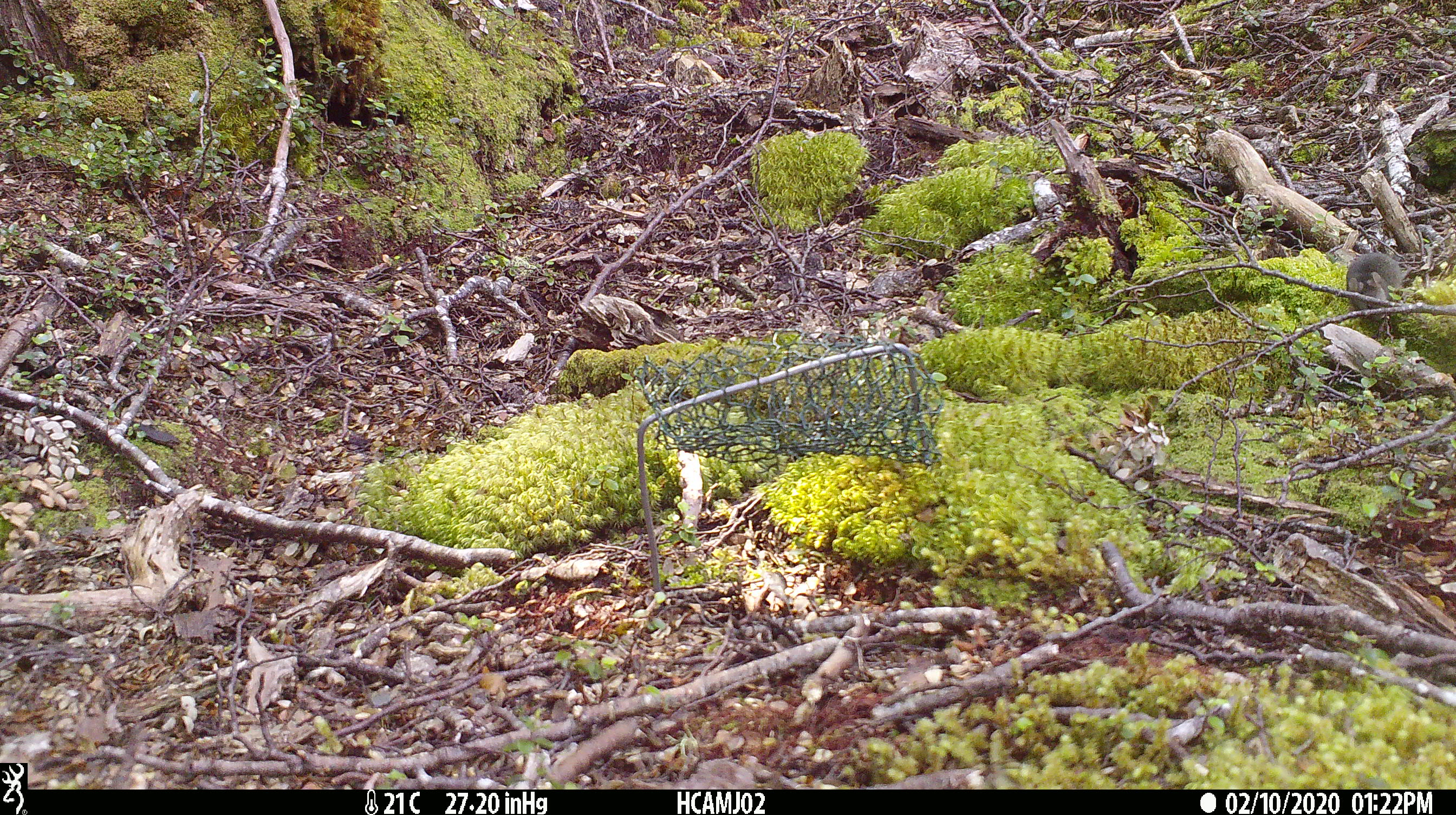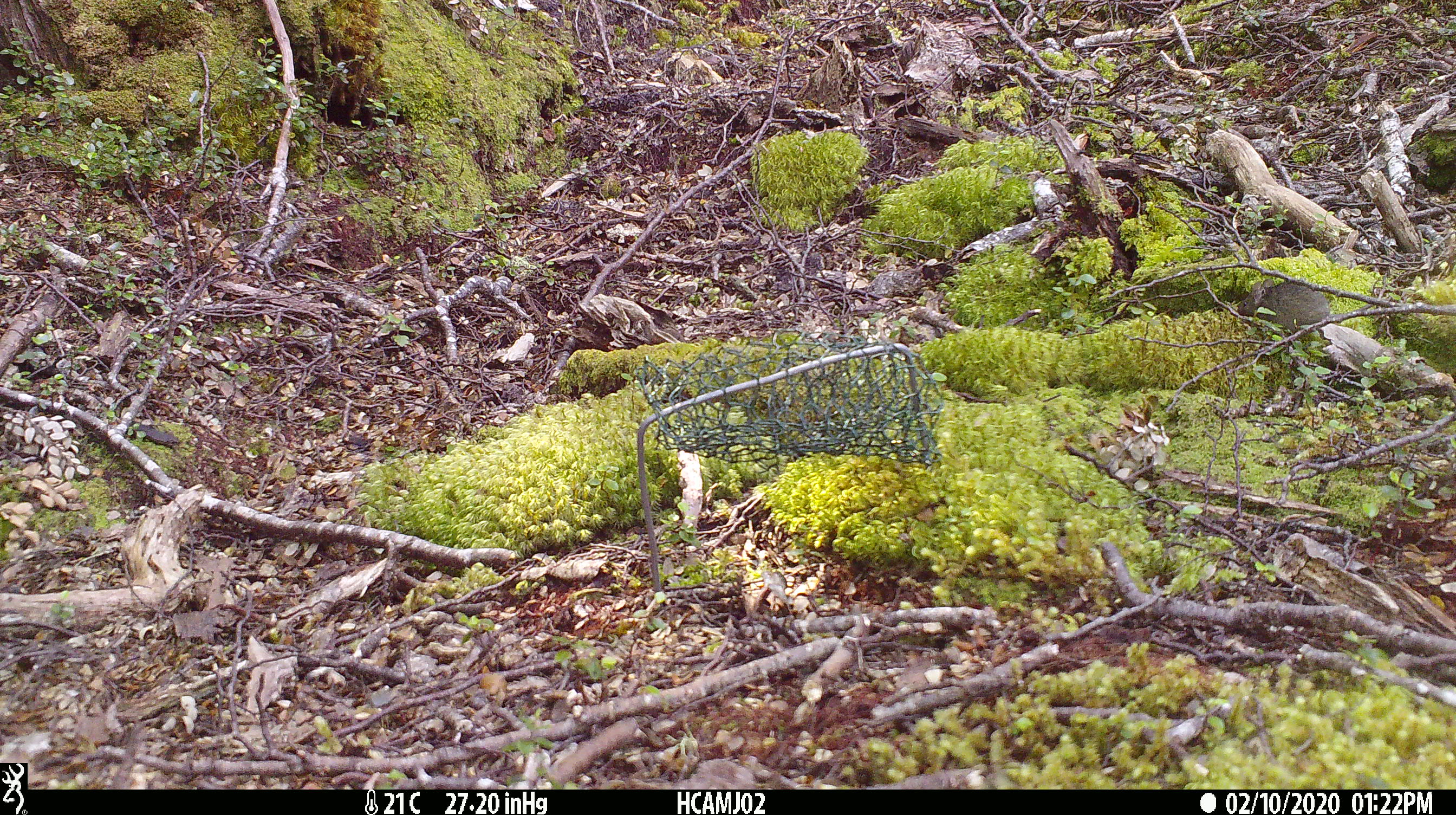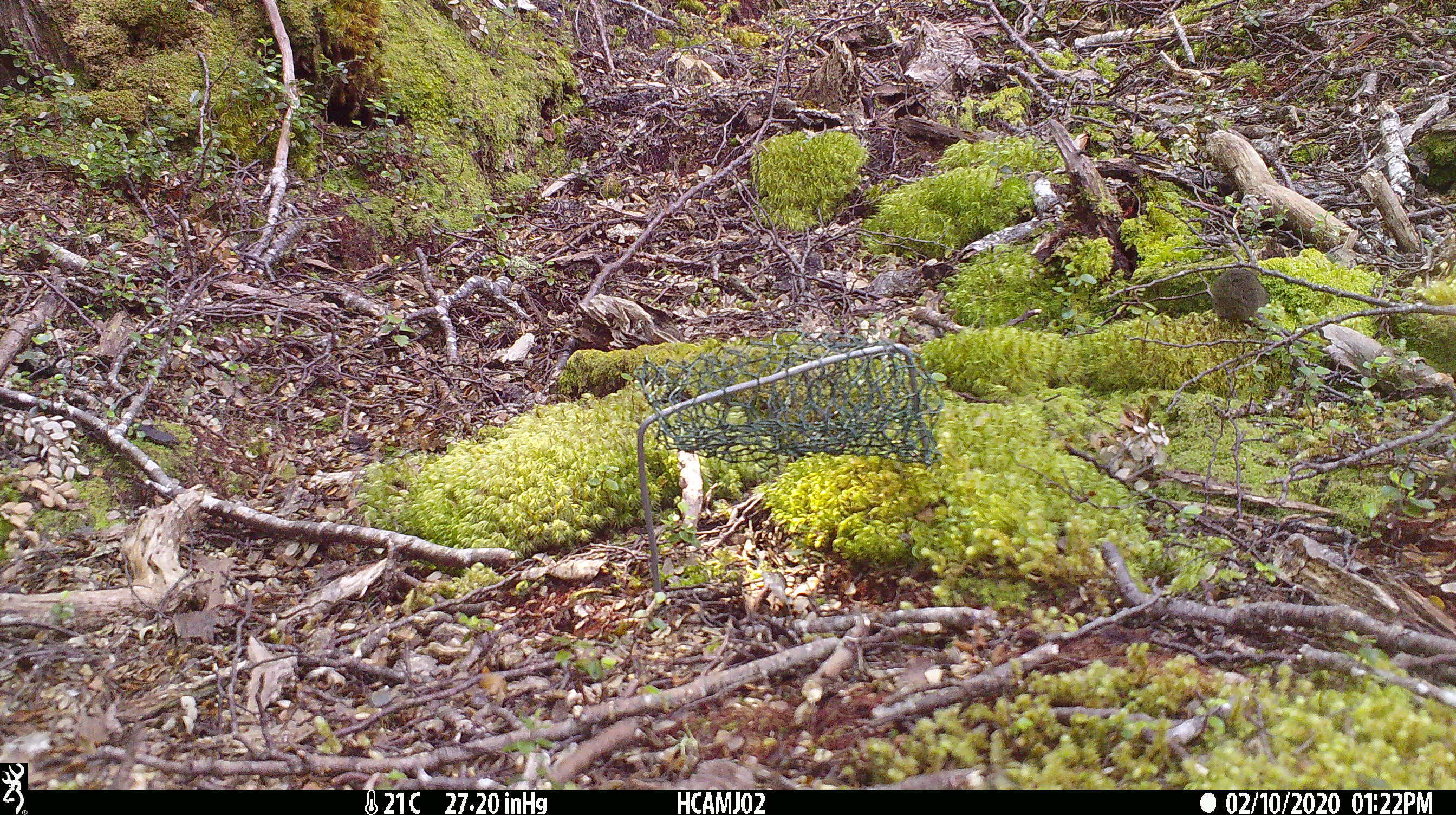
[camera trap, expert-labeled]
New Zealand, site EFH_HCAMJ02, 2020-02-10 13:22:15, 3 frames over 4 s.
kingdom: Animalia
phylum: Chordata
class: Mammalia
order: Rodentia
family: Muridae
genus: Mus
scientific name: Mus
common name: mouse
Mouse (Mus).